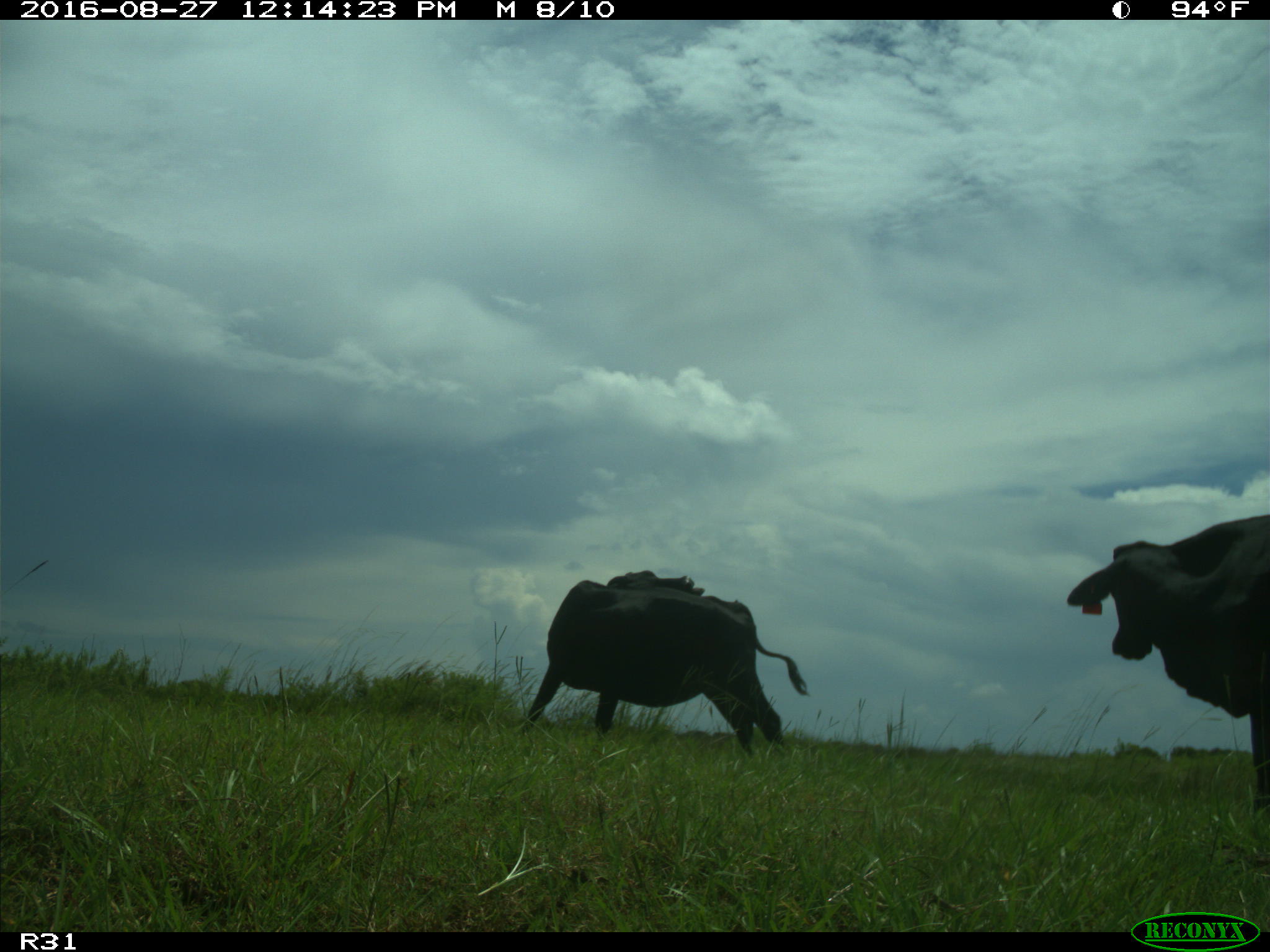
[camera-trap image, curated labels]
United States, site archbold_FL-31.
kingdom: Animalia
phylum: Chordata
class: Mammalia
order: Artiodactyla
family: Bovidae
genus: Bos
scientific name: Bos taurus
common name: domestic cow